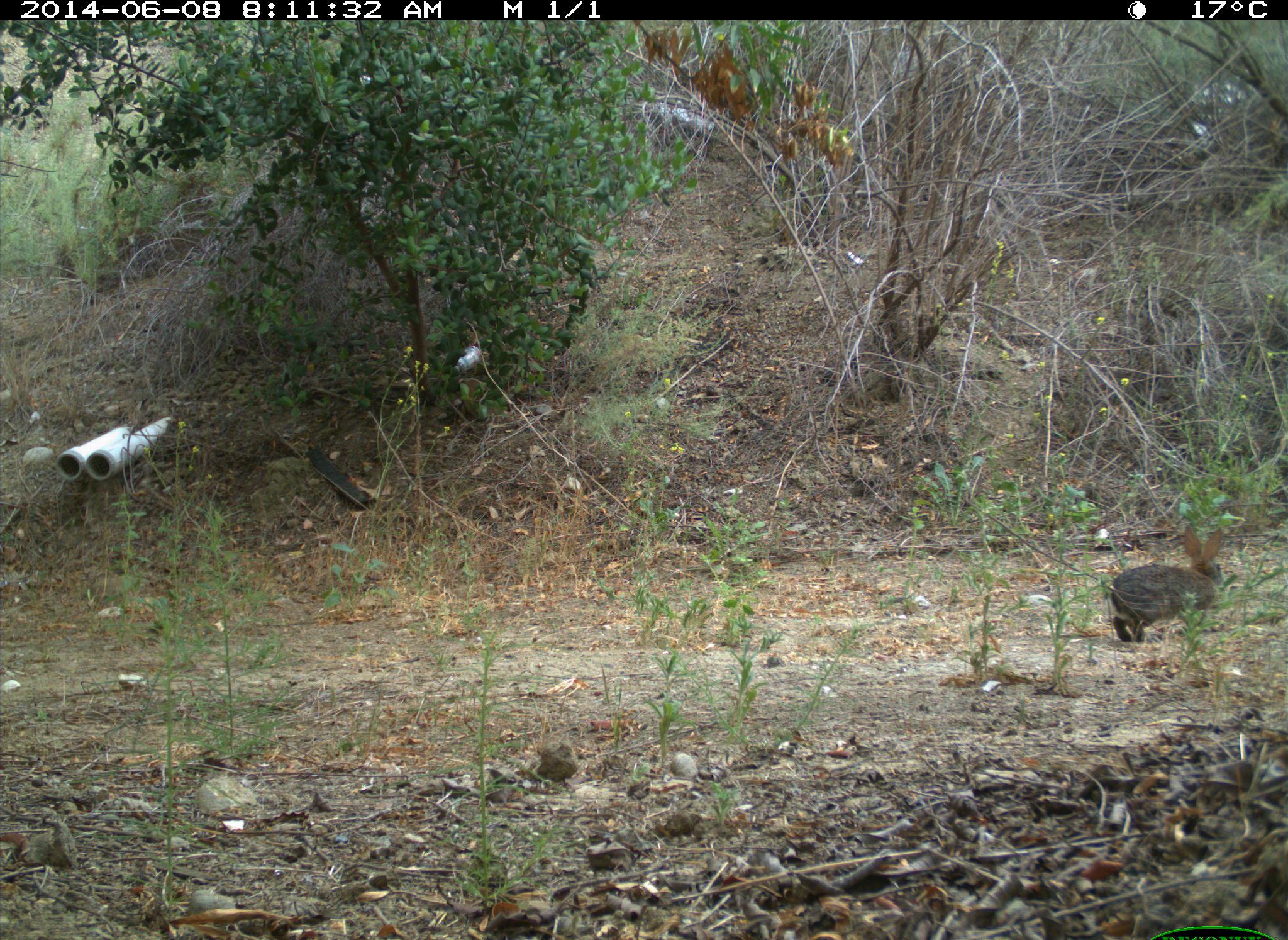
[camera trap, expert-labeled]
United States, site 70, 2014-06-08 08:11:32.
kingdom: Animalia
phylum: Chordata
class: Mammalia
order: Lagomorpha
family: Leporidae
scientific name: Leporidae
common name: rabbits and hares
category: rabbit